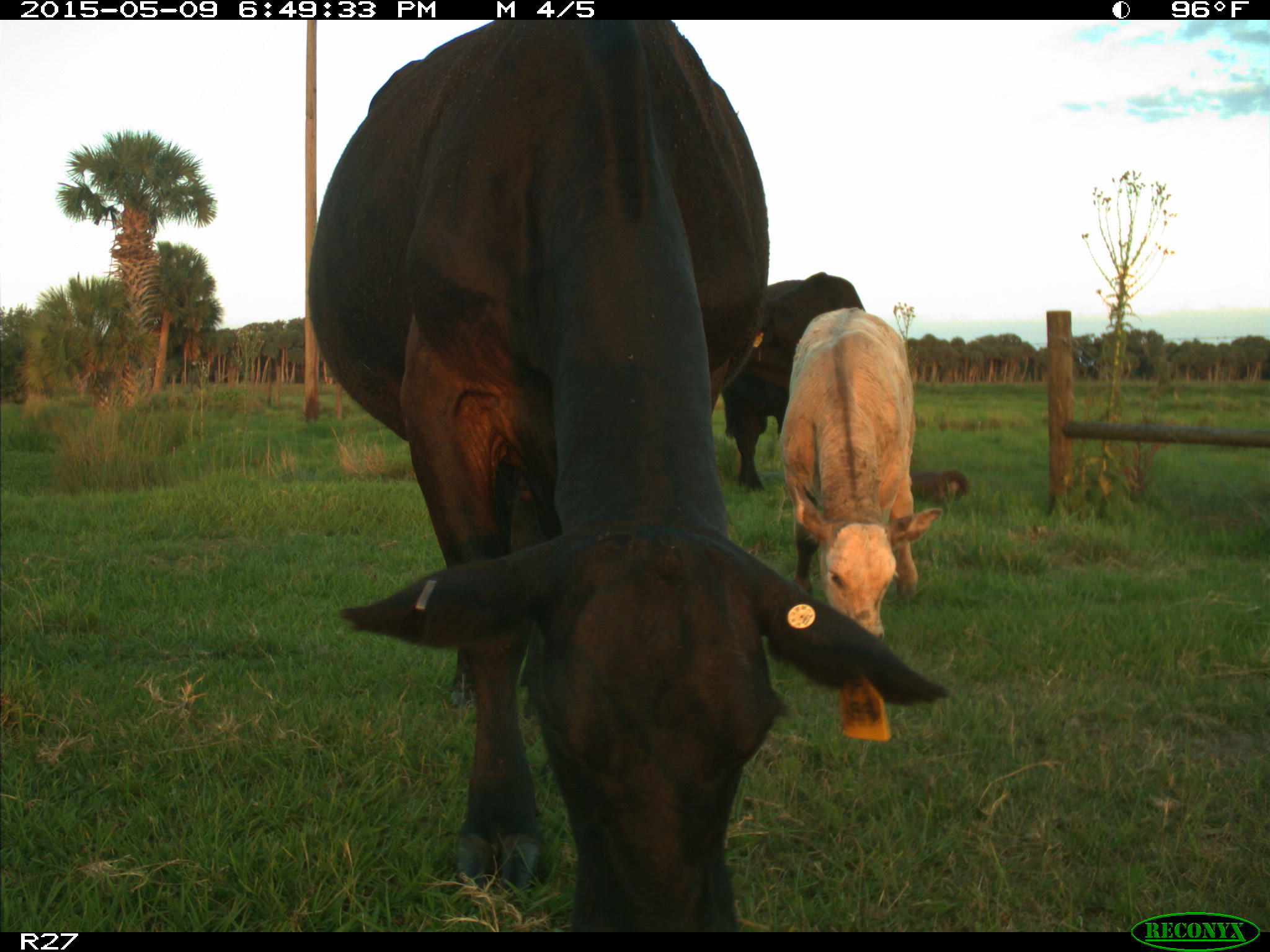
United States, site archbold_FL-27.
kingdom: Animalia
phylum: Chordata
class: Mammalia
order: Artiodactyla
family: Bovidae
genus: Bos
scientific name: Bos taurus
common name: domestic cow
Bos taurus (domestic cow).